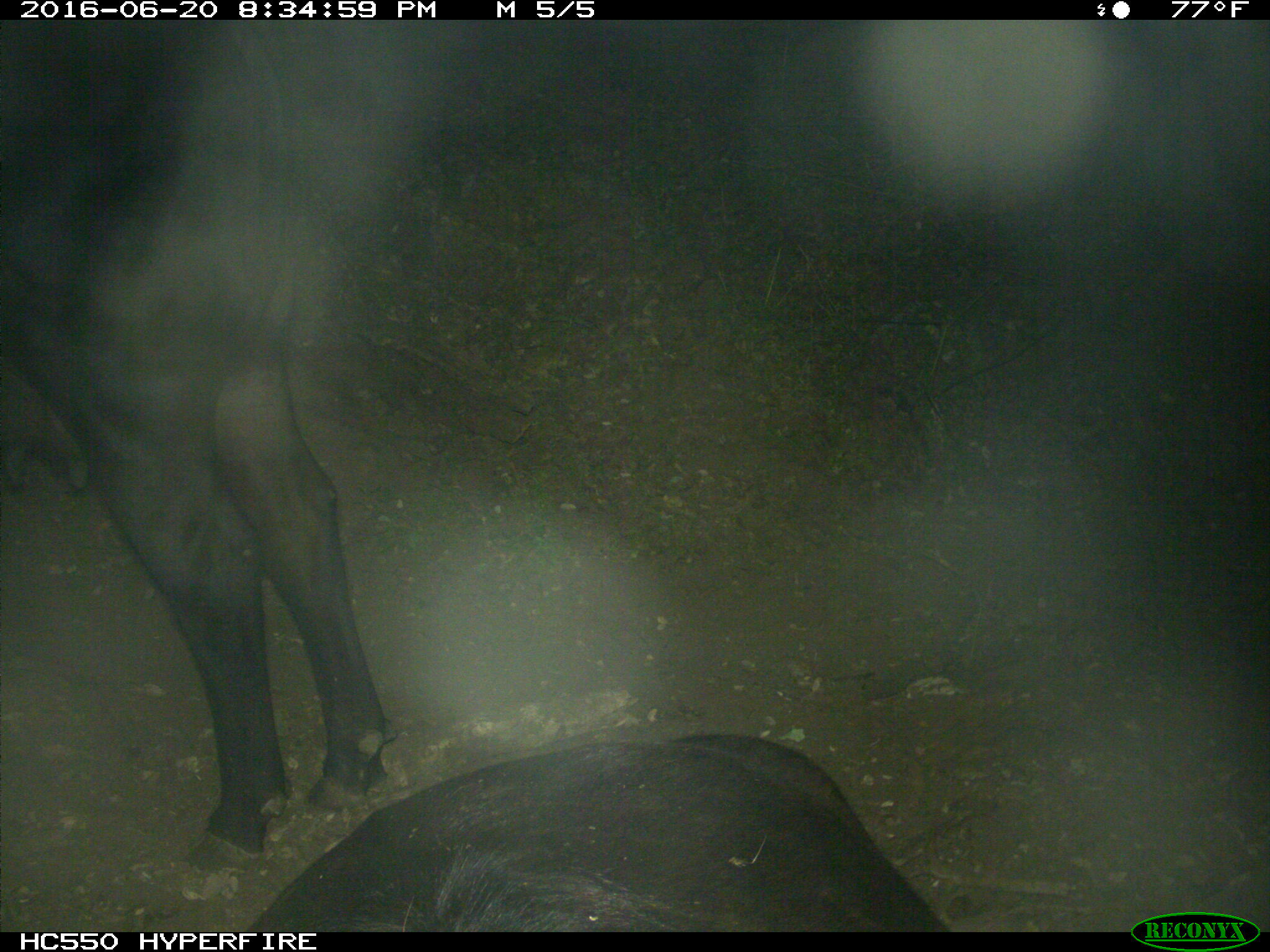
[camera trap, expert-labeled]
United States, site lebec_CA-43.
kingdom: Animalia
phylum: Chordata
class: Mammalia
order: Artiodactyla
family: Bovidae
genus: Bos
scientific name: Bos taurus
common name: domestic cow